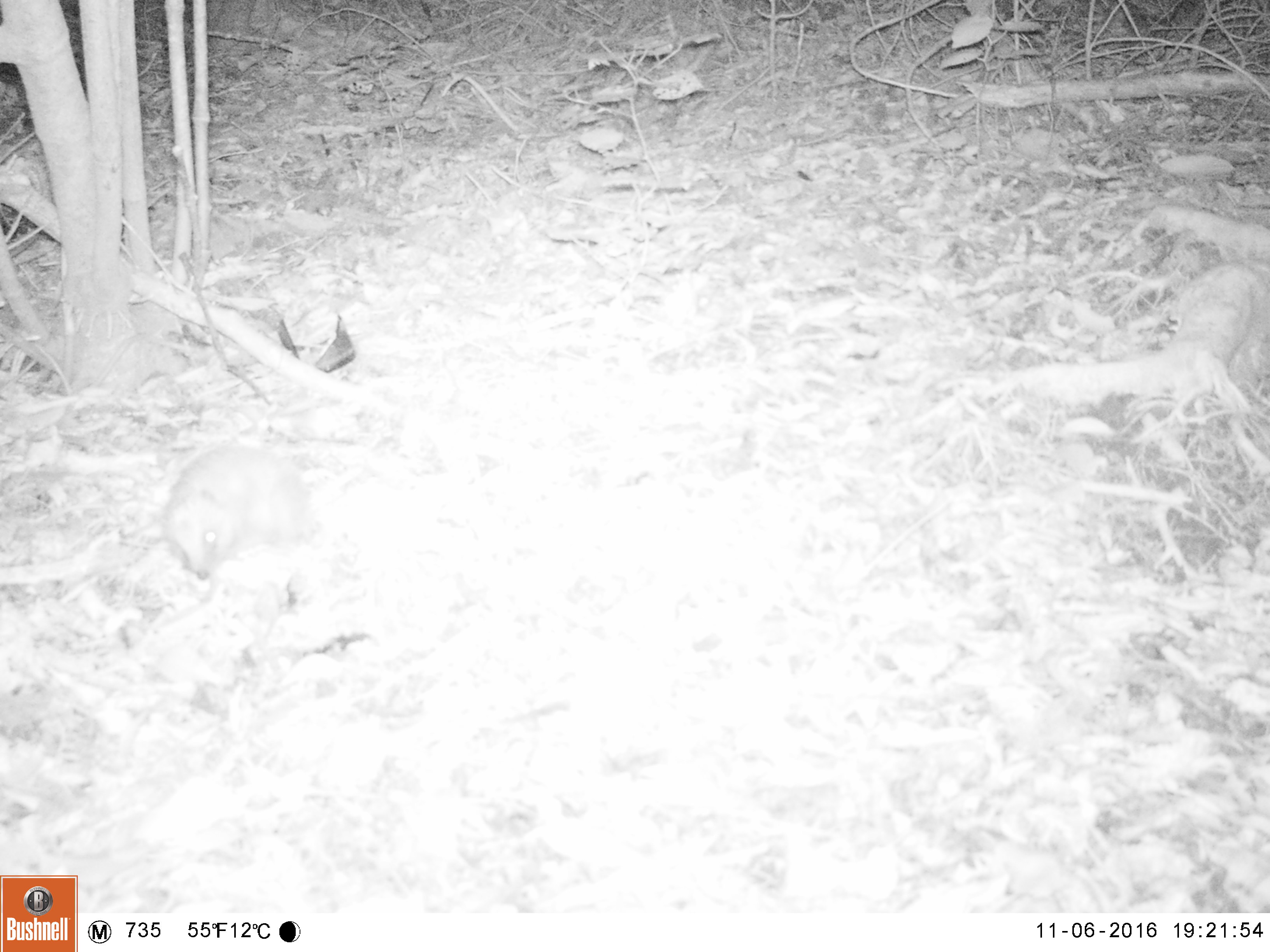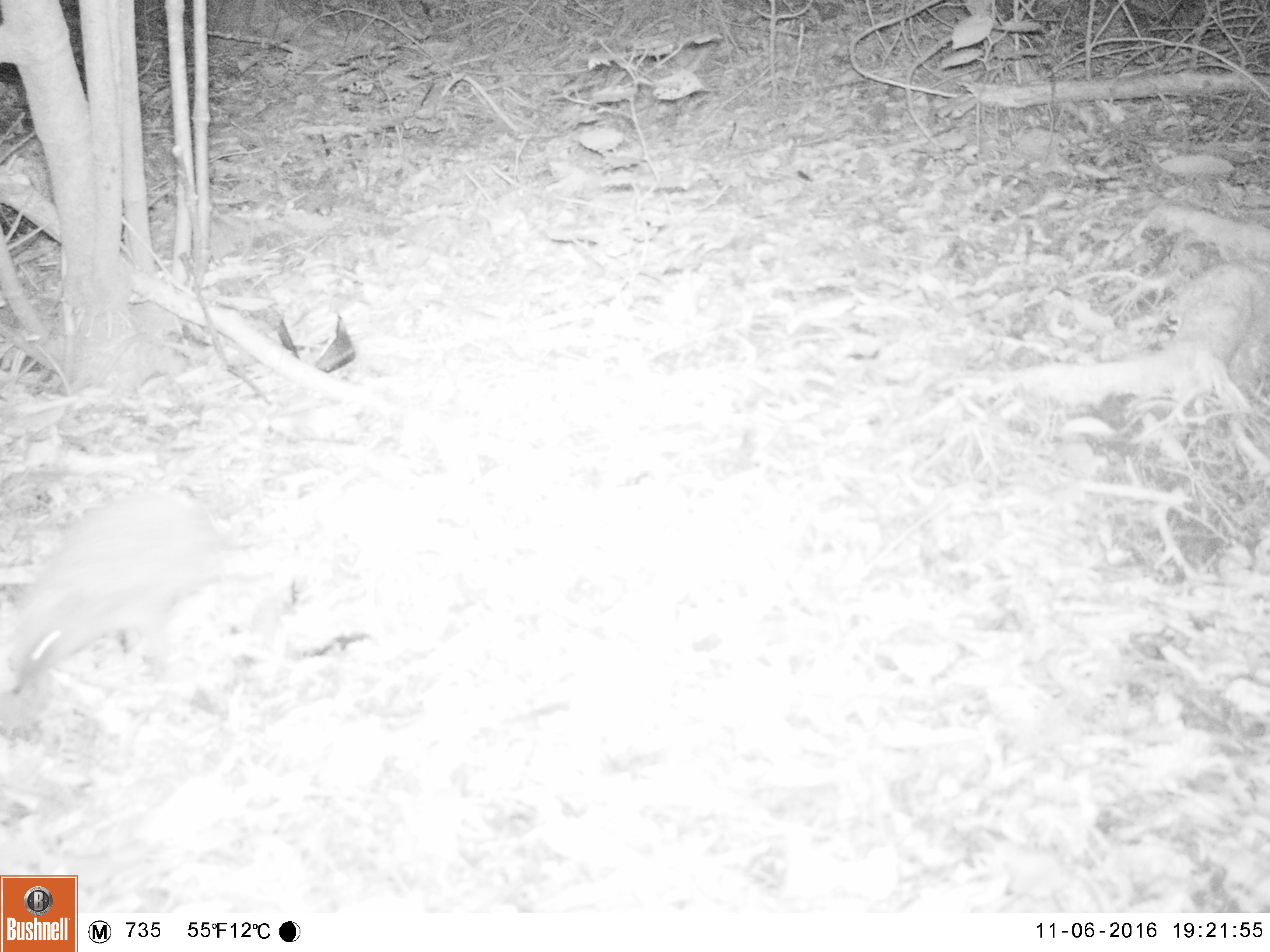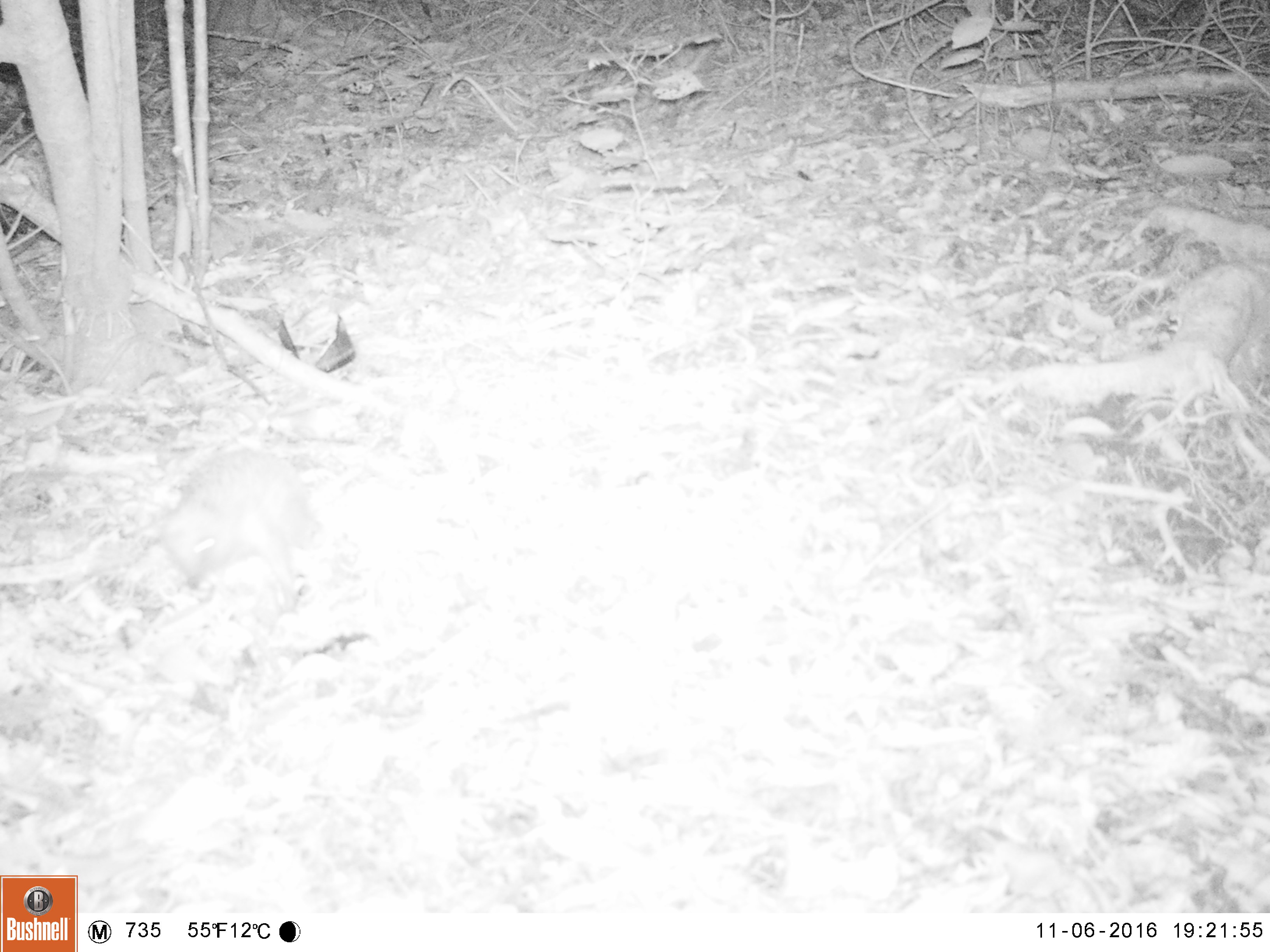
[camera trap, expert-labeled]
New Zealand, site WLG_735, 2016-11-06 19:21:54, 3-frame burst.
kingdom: Animalia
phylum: Chordata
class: Mammalia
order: Eulipotyphla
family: Erinaceidae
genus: Erinaceus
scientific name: Erinaceus europaeus europaeus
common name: european hedgehog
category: hedgehog